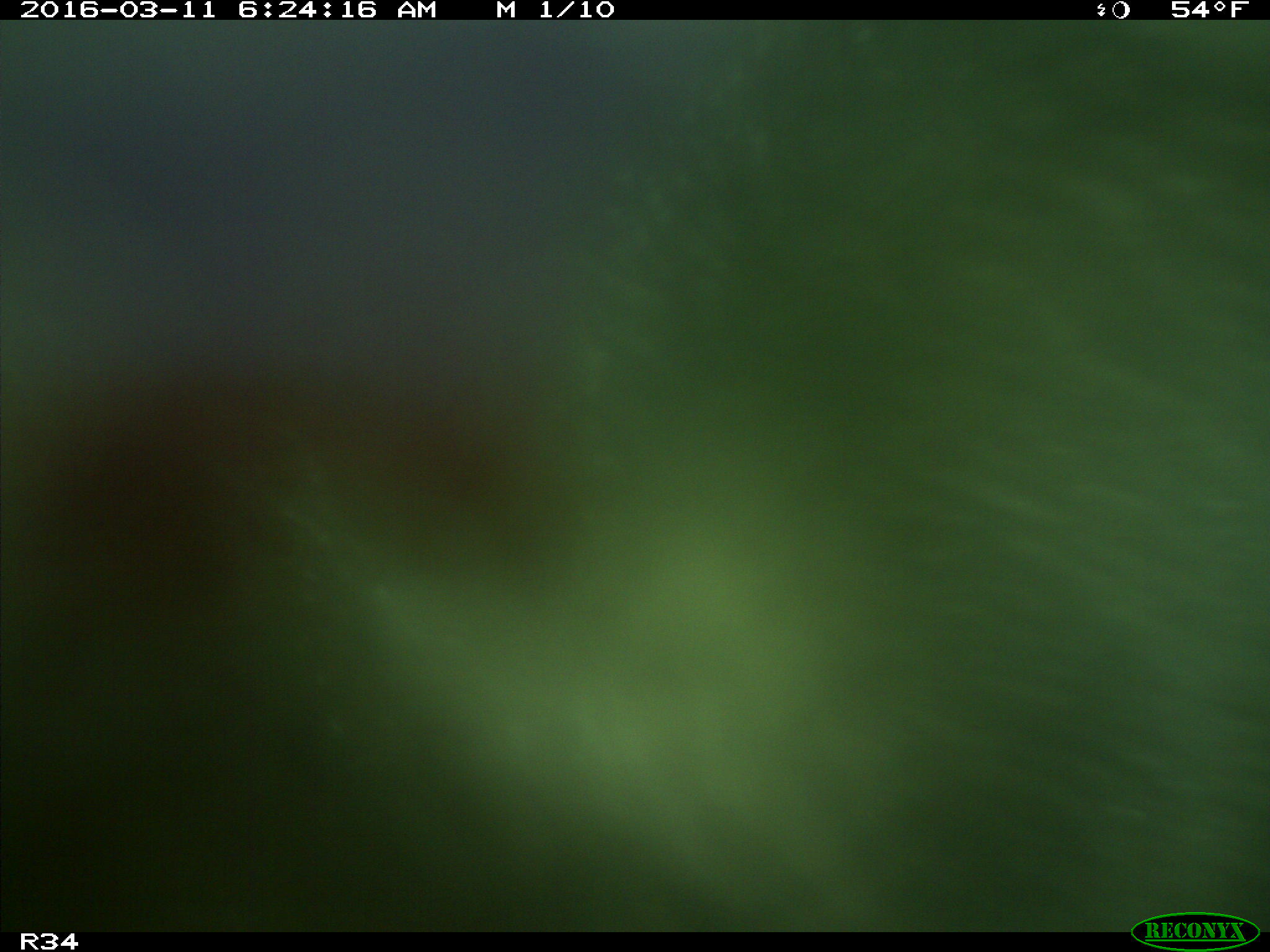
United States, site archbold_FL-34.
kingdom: Animalia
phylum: Chordata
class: Mammalia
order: Artiodactyla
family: Suidae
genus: Sus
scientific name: Sus scrofa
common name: wild boar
Sus scrofa (wild boar).